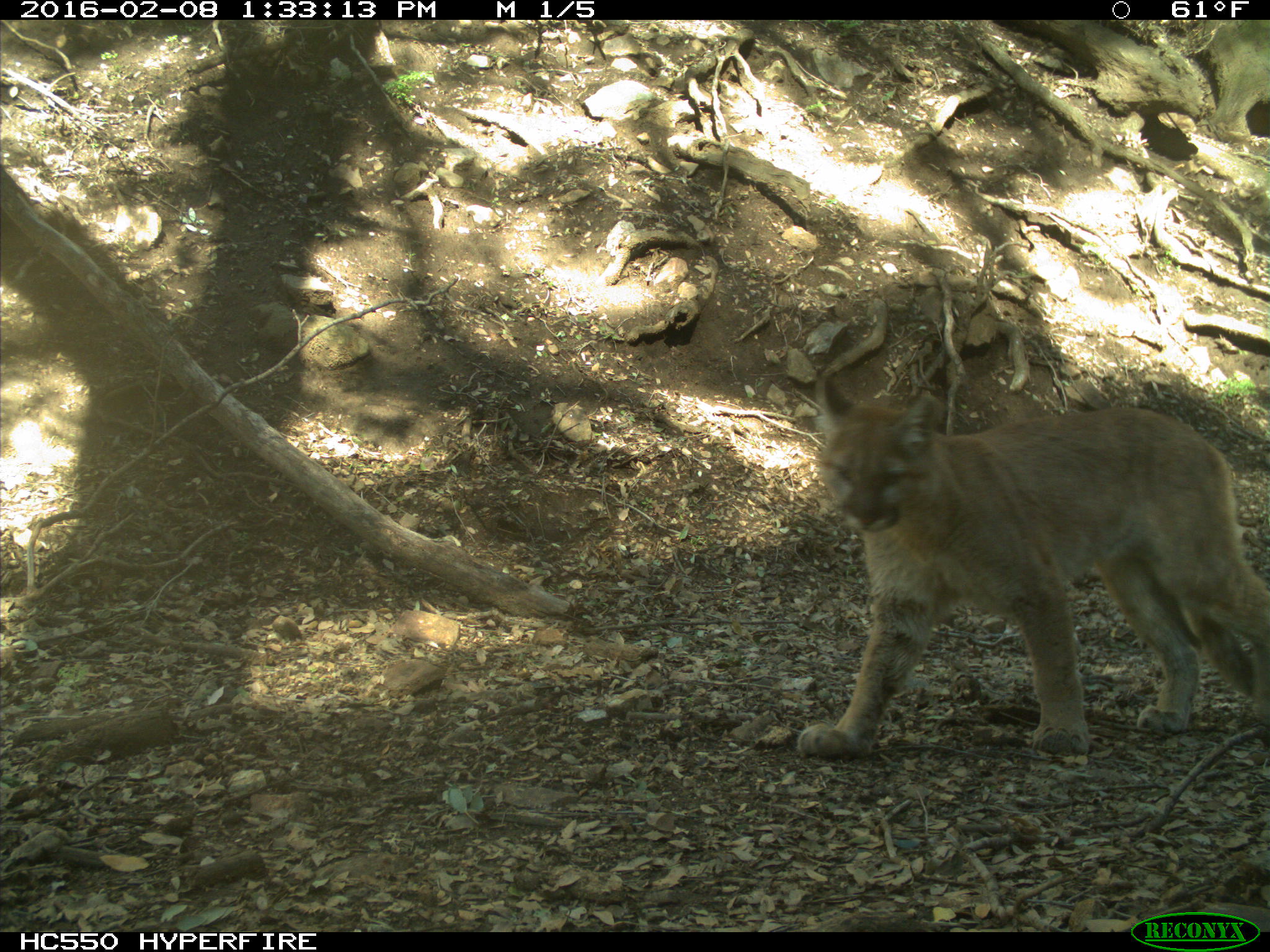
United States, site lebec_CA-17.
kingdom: Animalia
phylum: Chordata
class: Mammalia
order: Carnivora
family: Felidae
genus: Puma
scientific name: Puma concolor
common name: mountain lion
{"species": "Puma concolor (mountain lion)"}